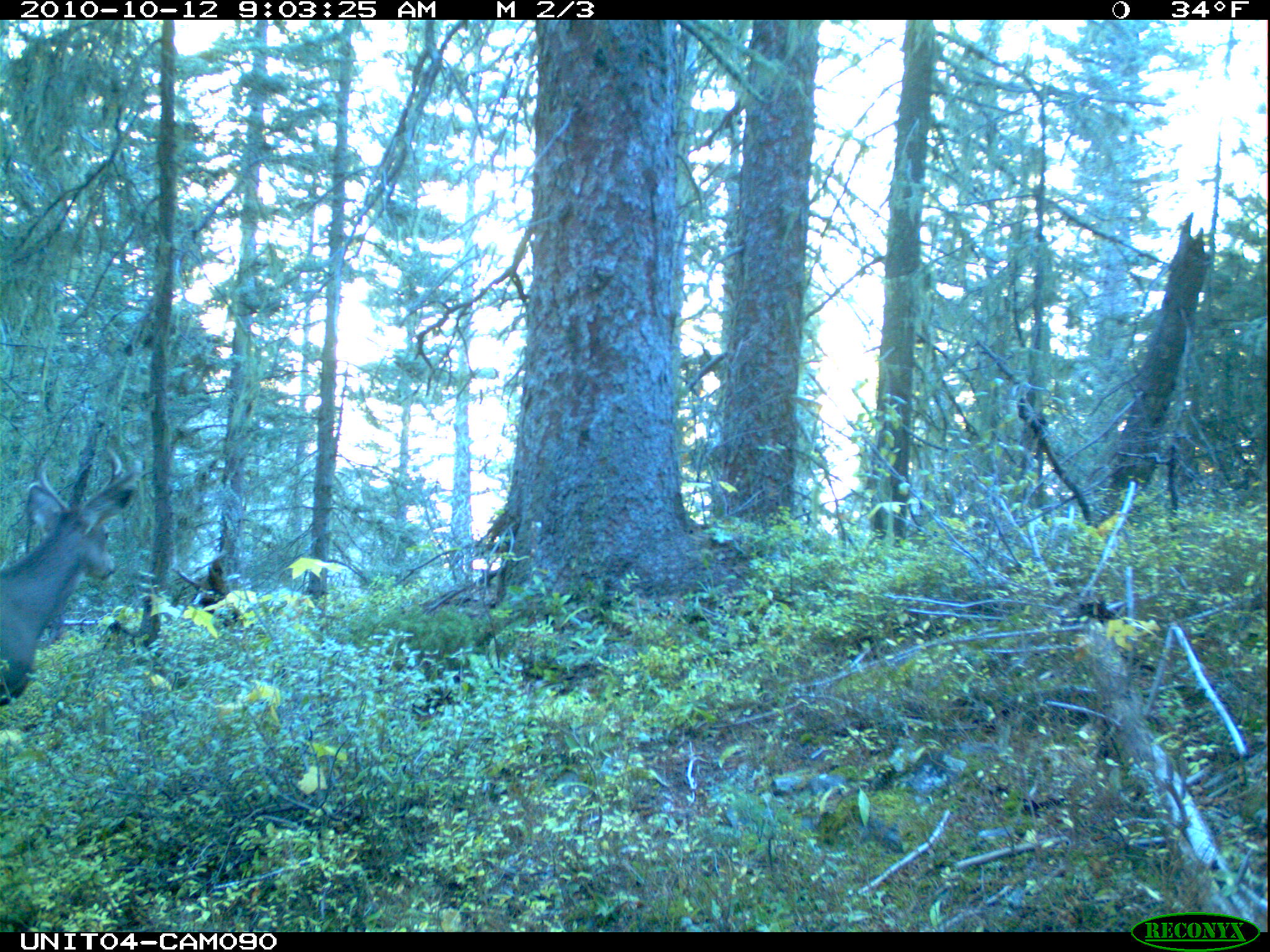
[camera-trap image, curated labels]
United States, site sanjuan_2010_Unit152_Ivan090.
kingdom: Animalia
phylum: Chordata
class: Mammalia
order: Artiodactyla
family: Cervidae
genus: Odocoileus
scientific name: Odocoileus hemionus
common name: mule deer